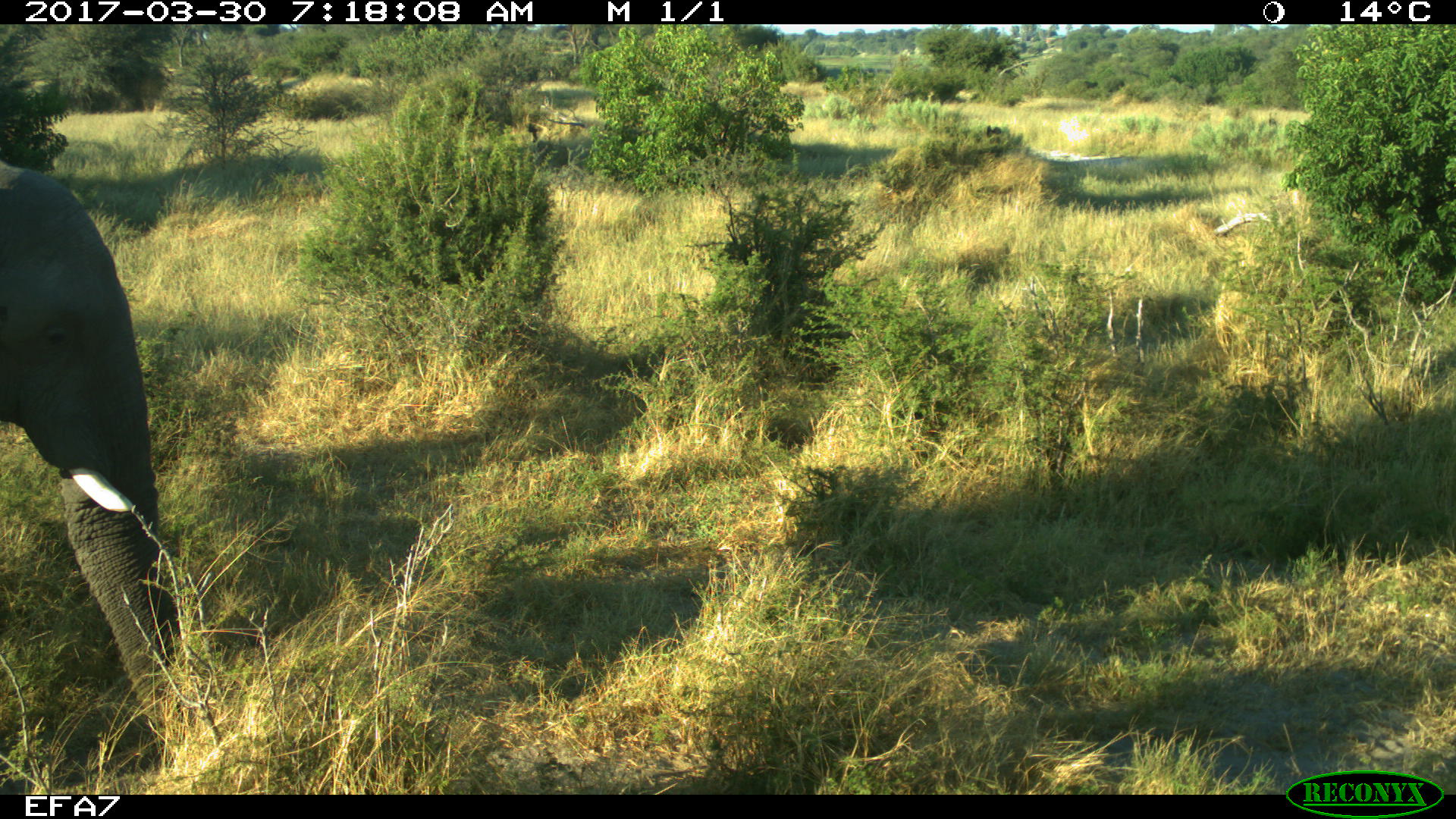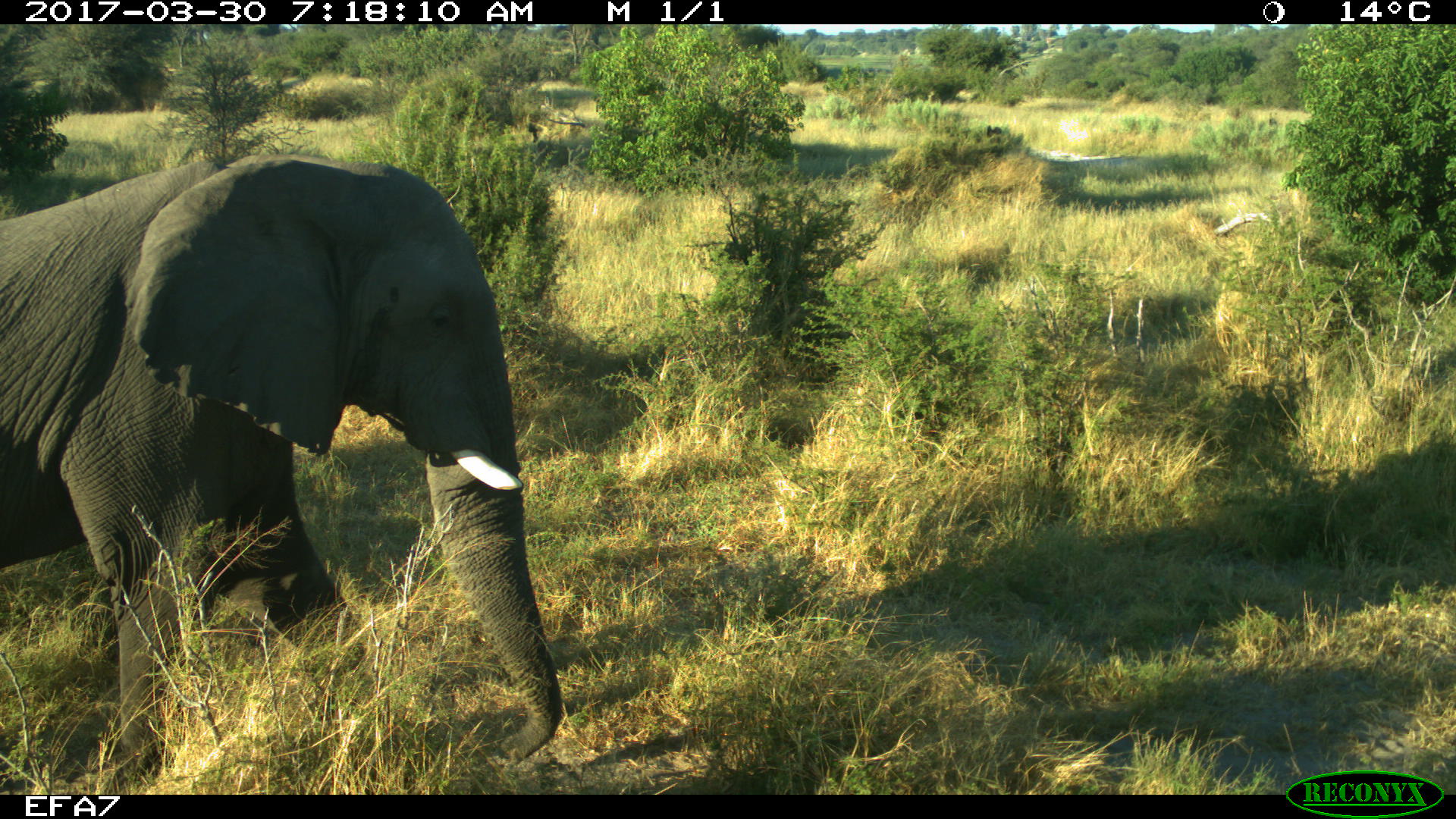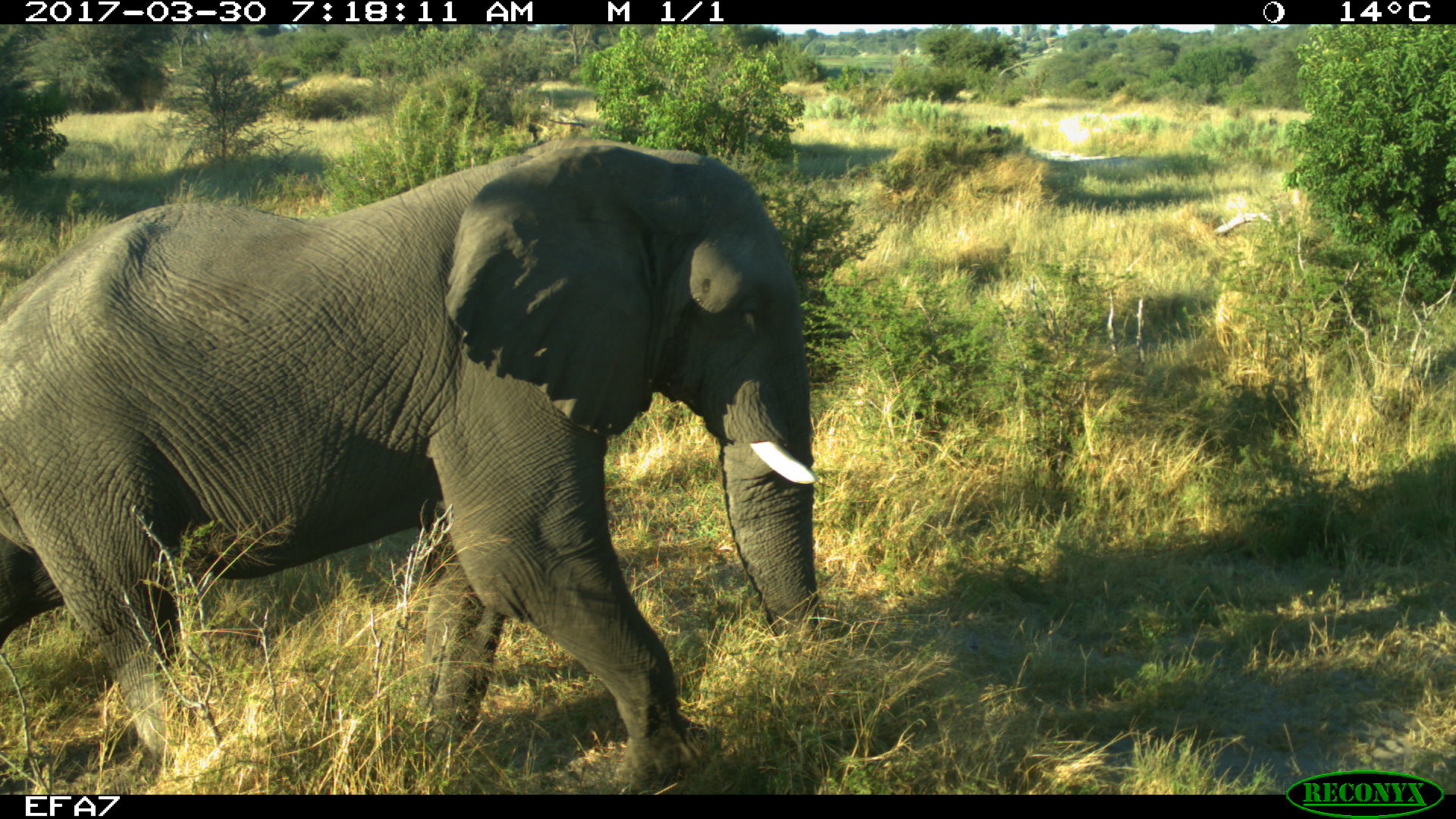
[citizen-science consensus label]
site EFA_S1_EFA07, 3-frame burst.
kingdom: Animalia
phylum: Chordata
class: Mammalia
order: Proboscidea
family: Elephantidae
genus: Loxodonta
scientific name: Loxodonta africana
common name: african bush elephant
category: elephant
Elephant (african bush elephant) (Loxodonta africana), count 1. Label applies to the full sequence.